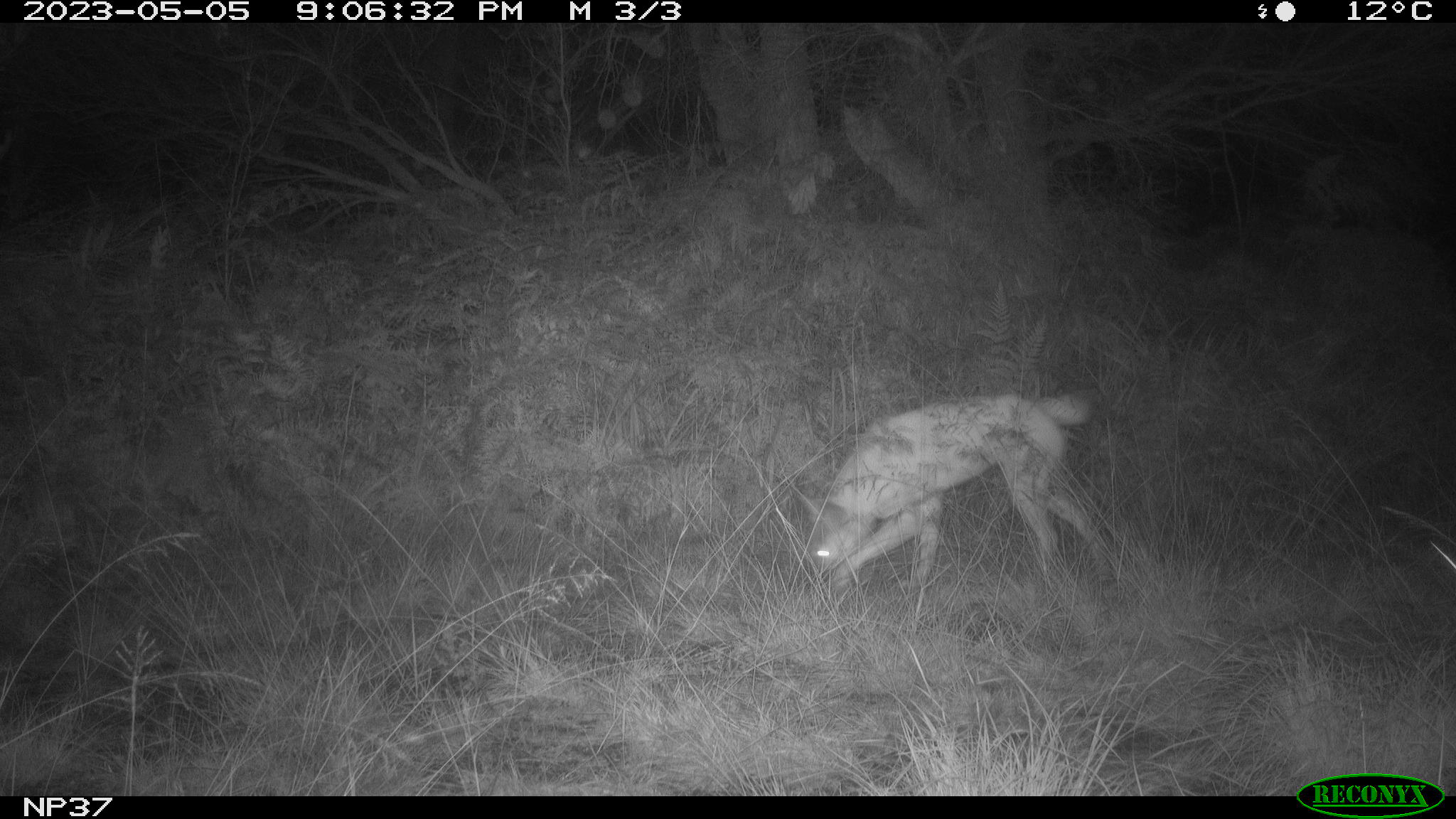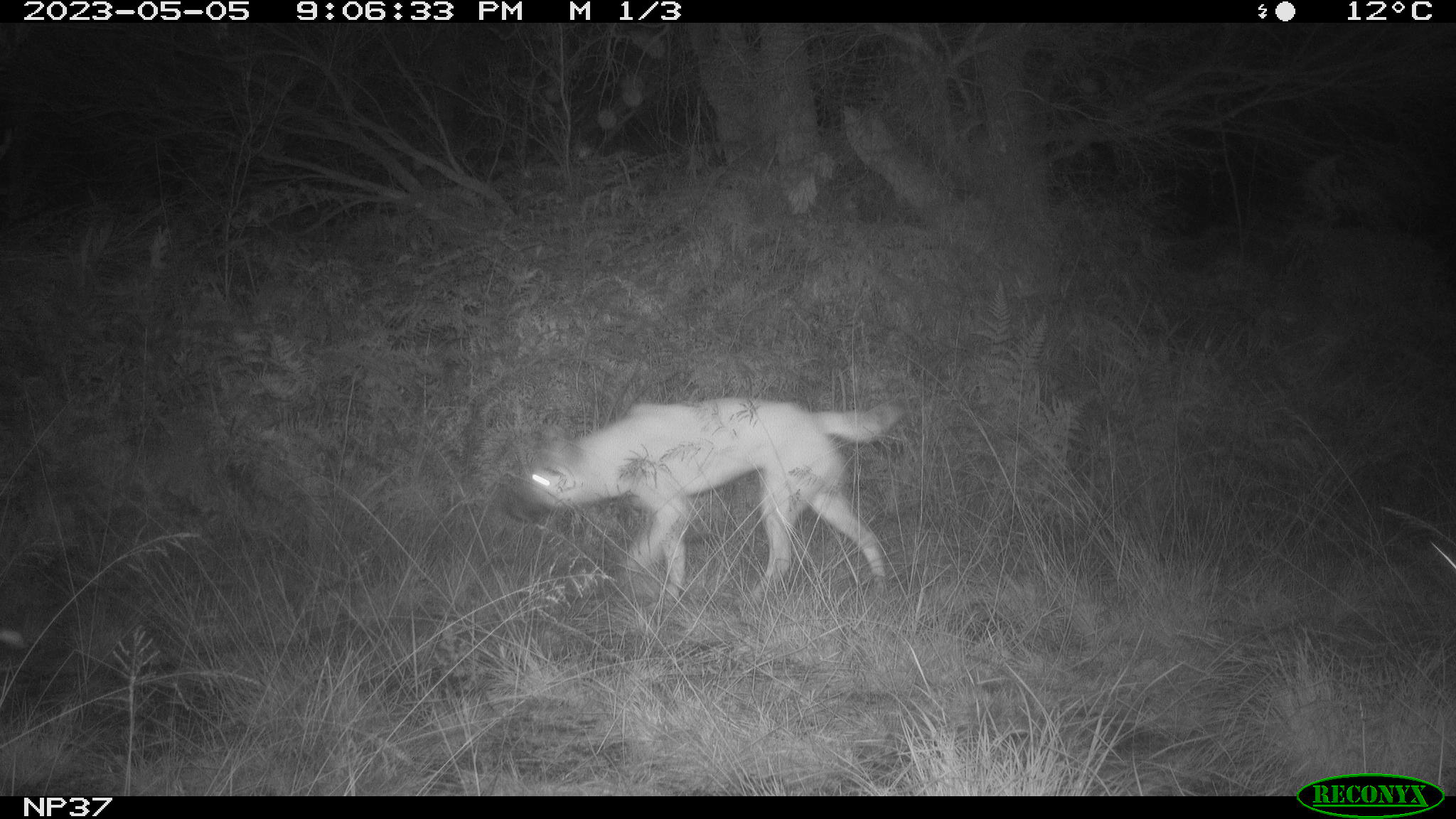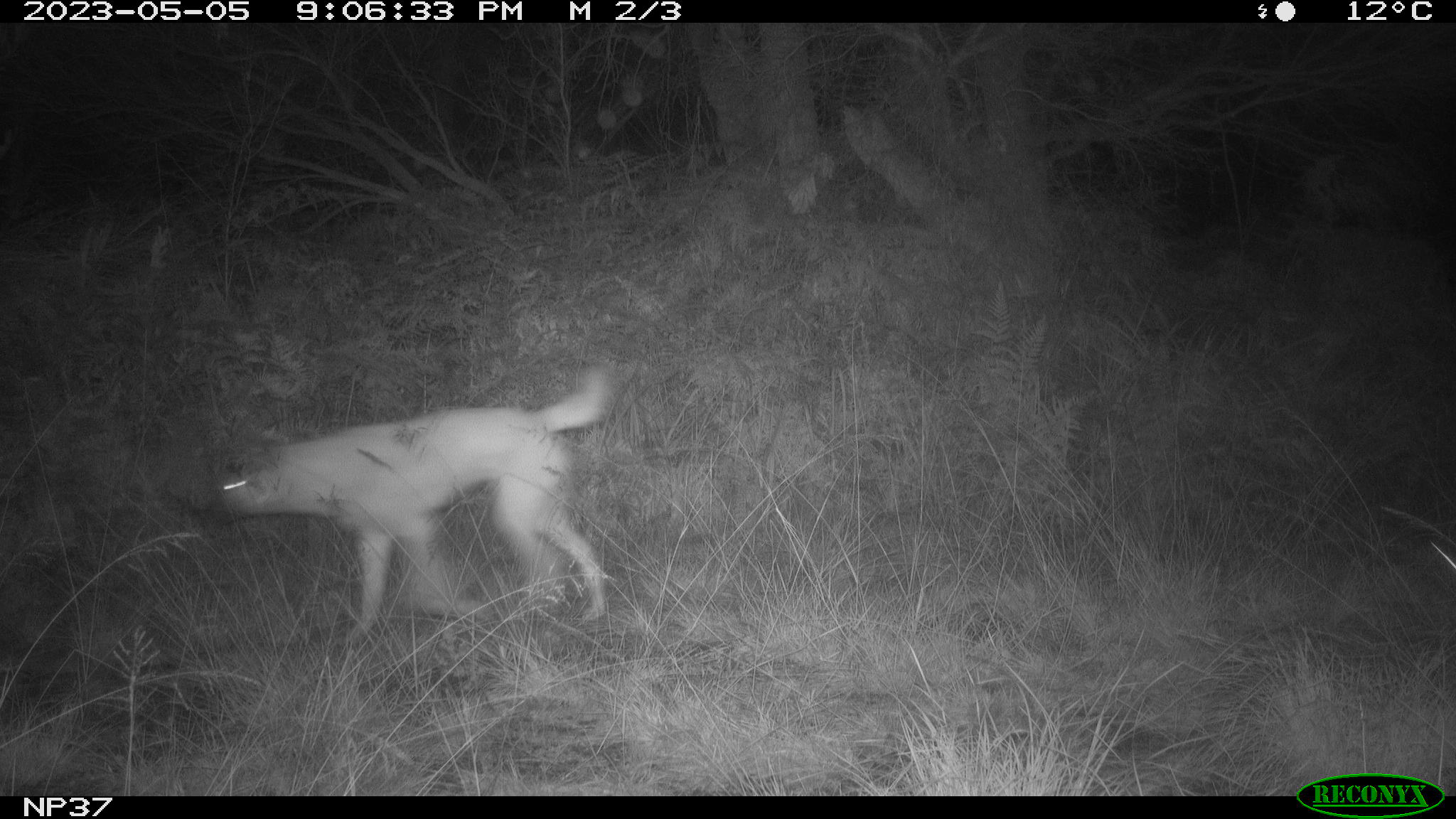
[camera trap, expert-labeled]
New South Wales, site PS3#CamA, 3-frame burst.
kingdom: Animalia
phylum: Chordata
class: Mammalia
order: Carnivora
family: Canidae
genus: Canis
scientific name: Canis familiaris dingo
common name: dingo